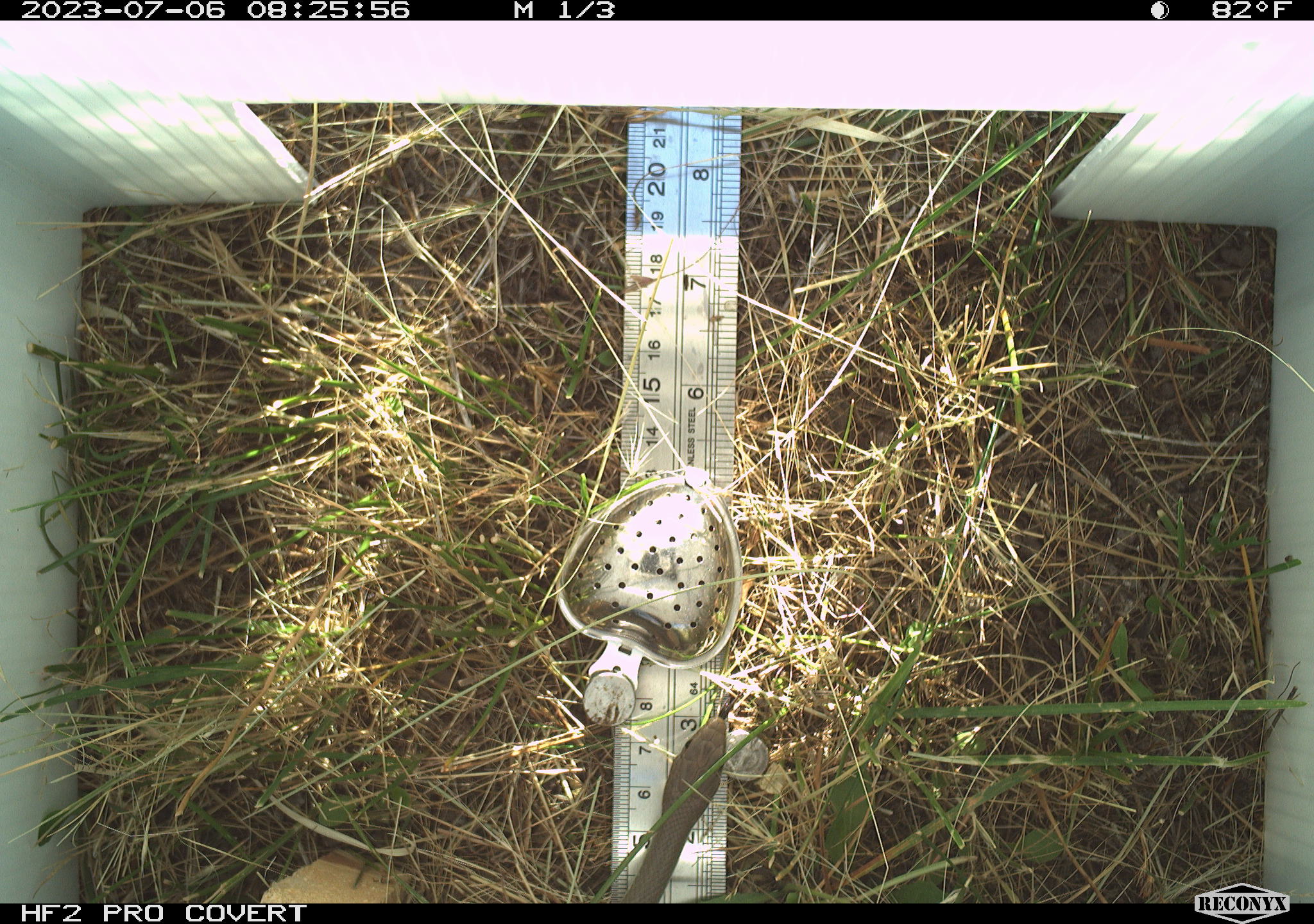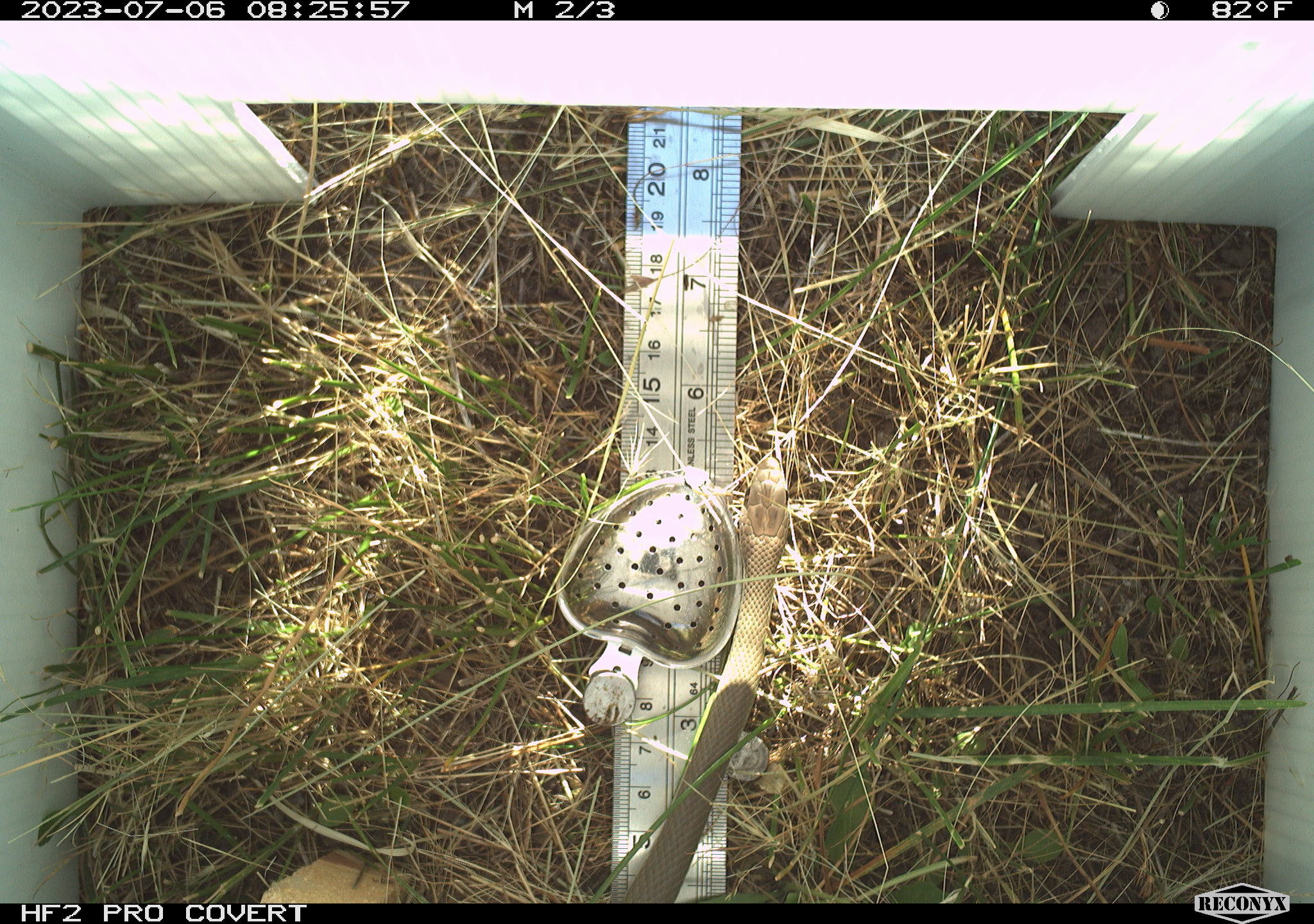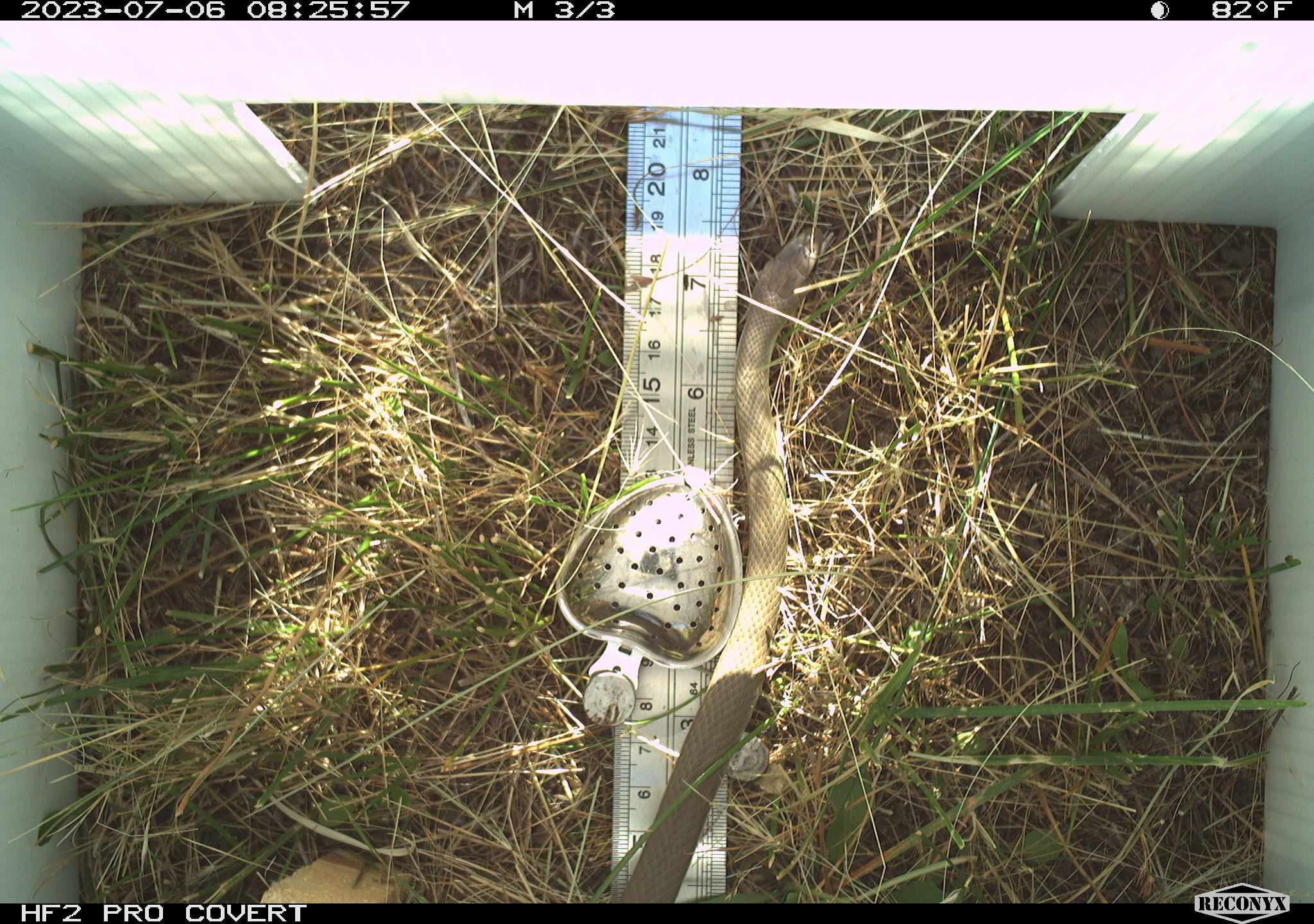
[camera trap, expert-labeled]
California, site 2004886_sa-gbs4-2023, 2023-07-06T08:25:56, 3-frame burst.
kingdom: Animalia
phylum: Chordata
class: Reptilia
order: Squamata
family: Colubridae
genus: Coluber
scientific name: Coluber constrictor mormon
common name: western yellow-bellied racer